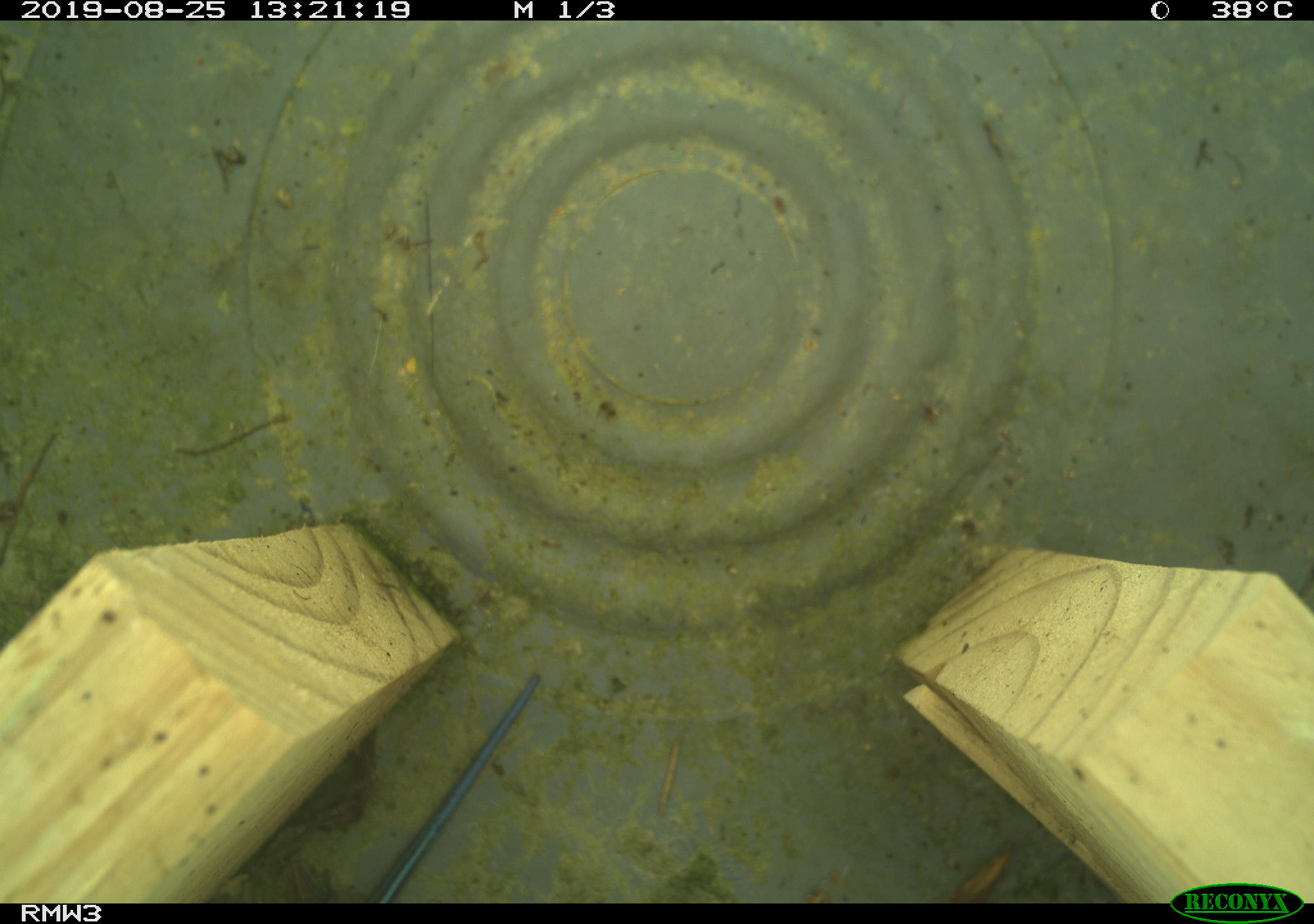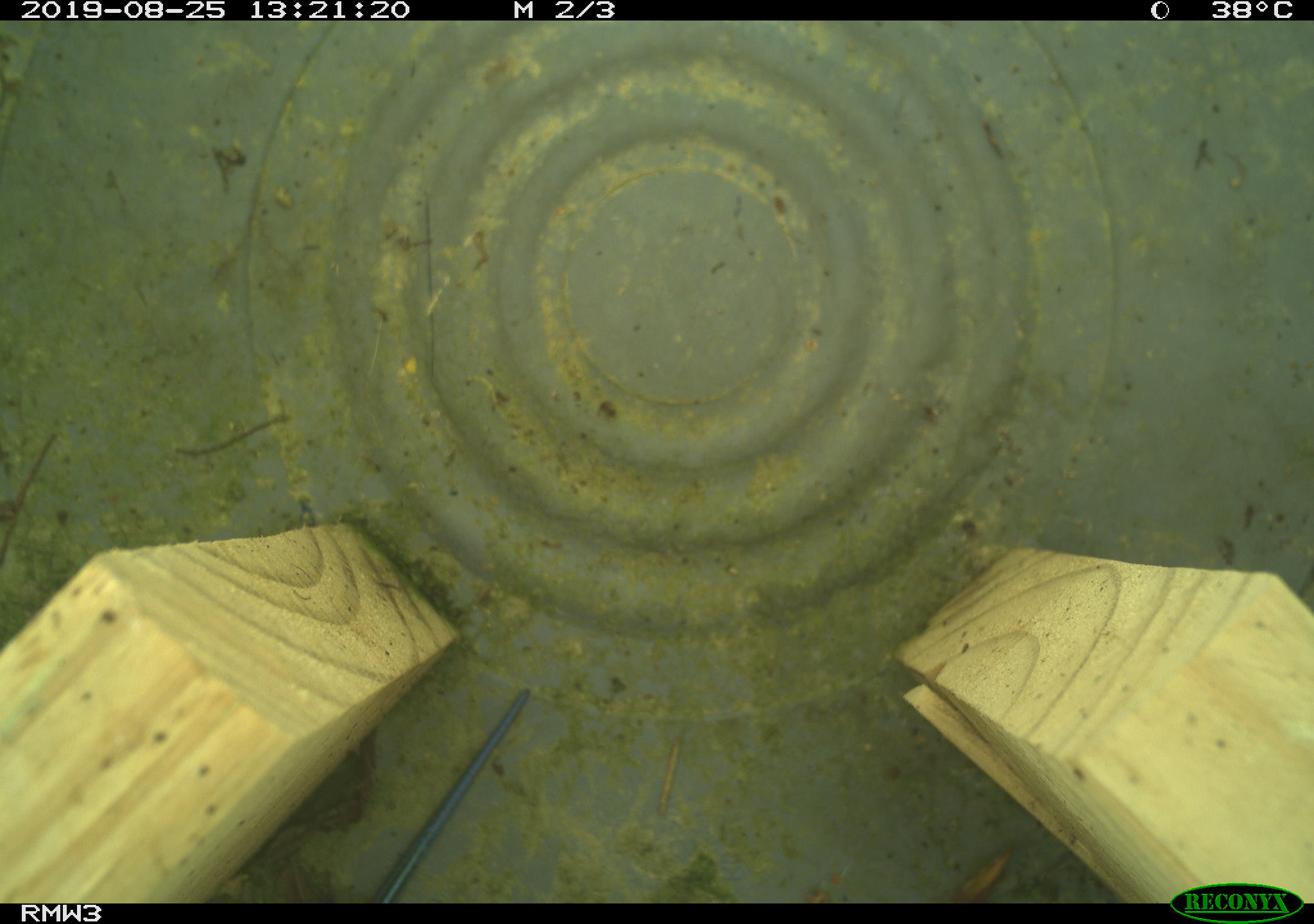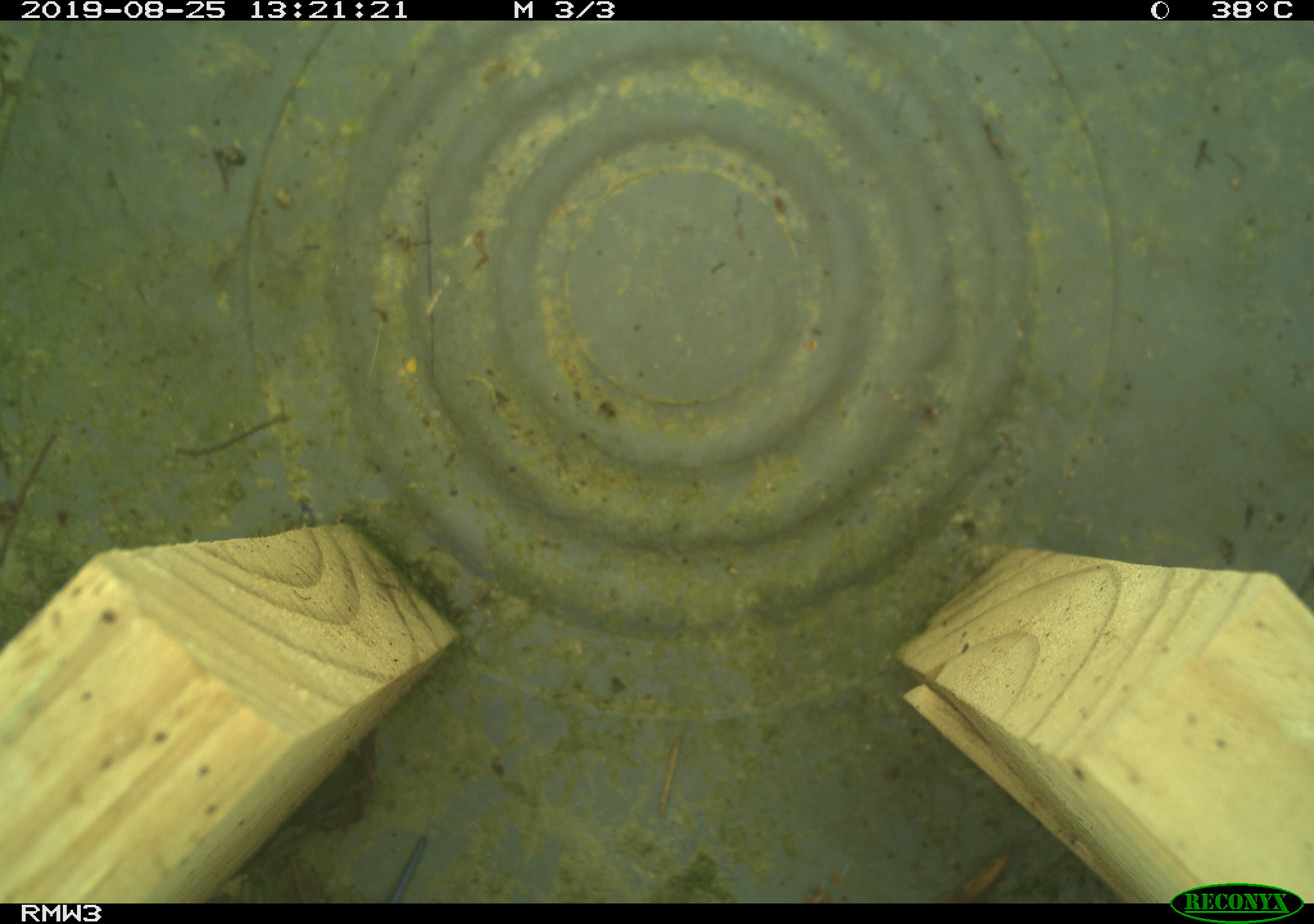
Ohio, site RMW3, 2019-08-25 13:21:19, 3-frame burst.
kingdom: Animalia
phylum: Chordata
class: Reptilia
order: Squamata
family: Scincidae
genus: Plestiodon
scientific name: Plestiodon fasciatus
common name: common five-lined skink